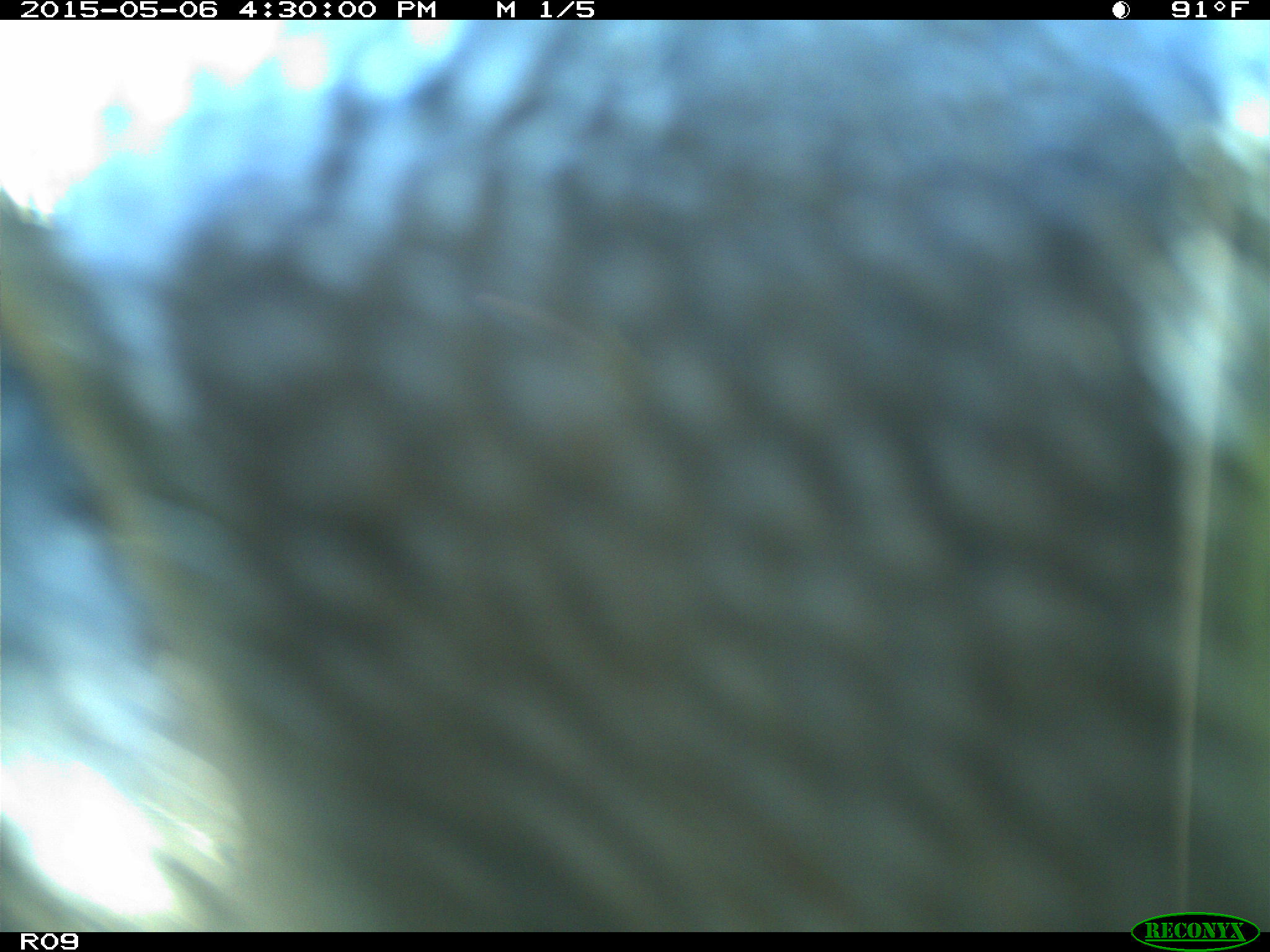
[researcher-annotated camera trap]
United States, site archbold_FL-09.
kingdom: Animalia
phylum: Chordata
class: Mammalia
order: Artiodactyla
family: Bovidae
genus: Bos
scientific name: Bos taurus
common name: domestic cow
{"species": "Bos taurus (domestic cow)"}